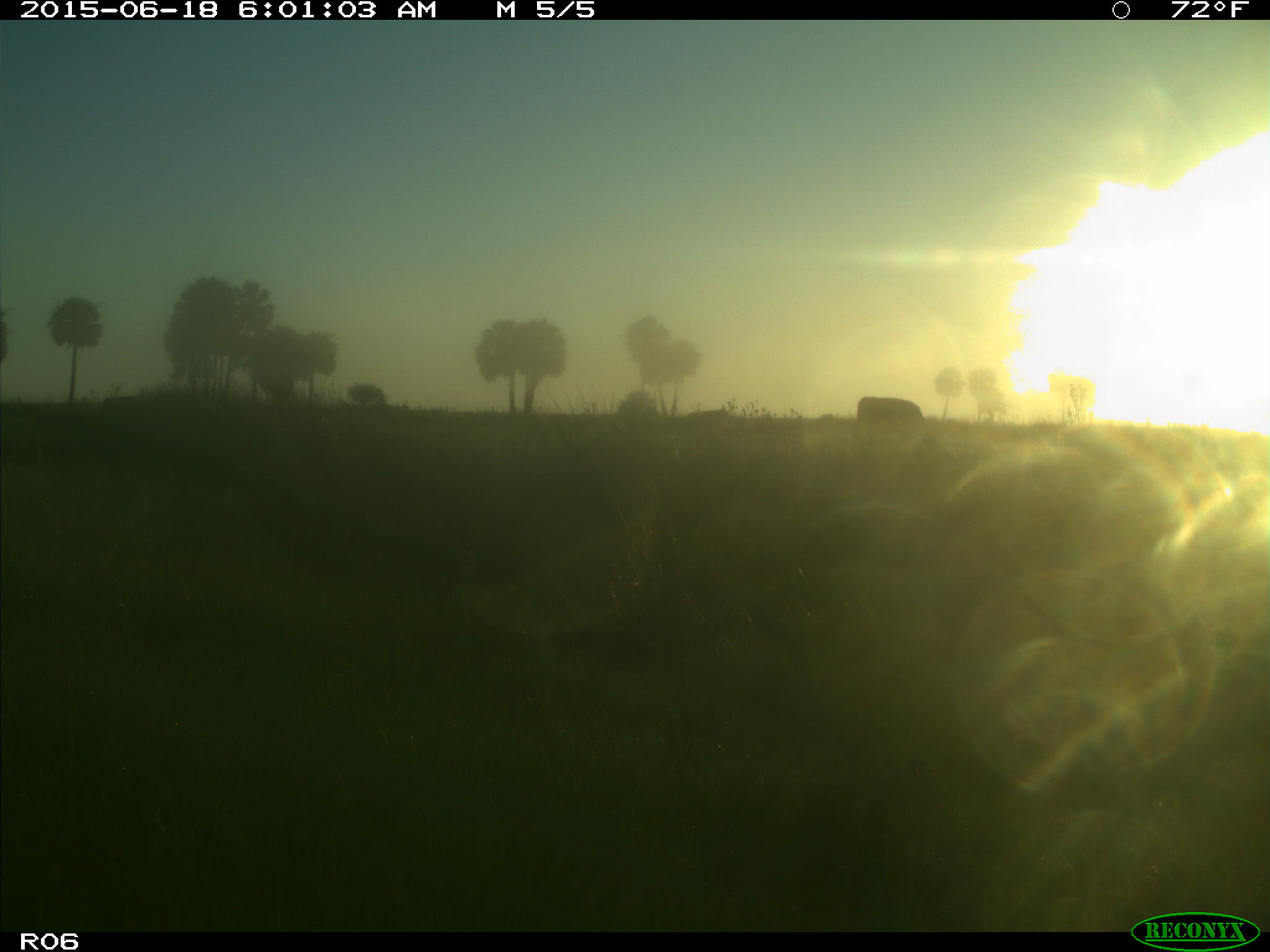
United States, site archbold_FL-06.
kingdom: Animalia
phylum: Chordata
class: Mammalia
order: Artiodactyla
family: Bovidae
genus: Bos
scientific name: Bos taurus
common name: domestic cow